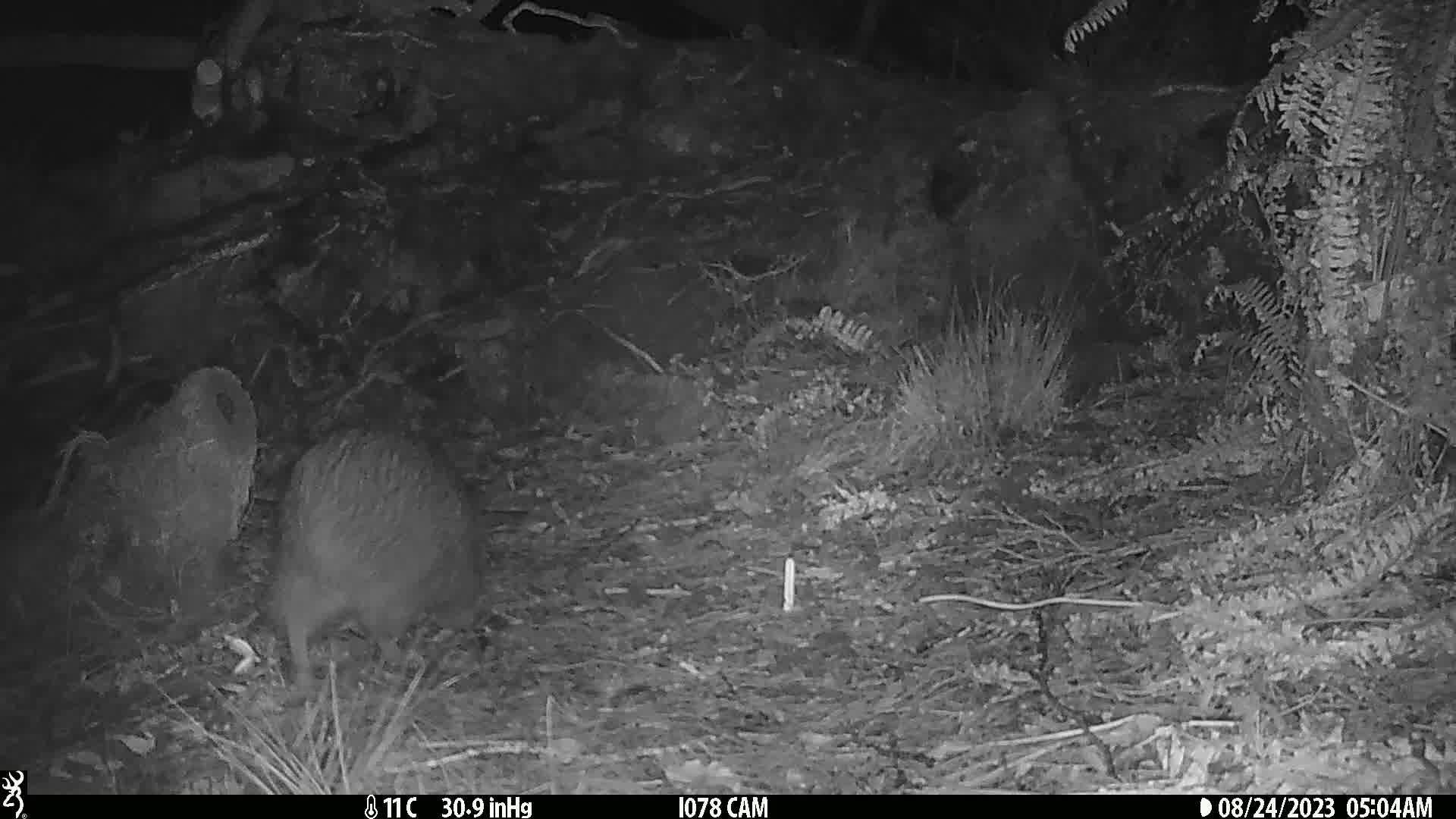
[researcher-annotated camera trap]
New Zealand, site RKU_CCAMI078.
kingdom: Animalia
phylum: Chordata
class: Aves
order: Apterygiformes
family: Apterygidae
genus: Apteryx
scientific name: Apteryx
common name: kiwi